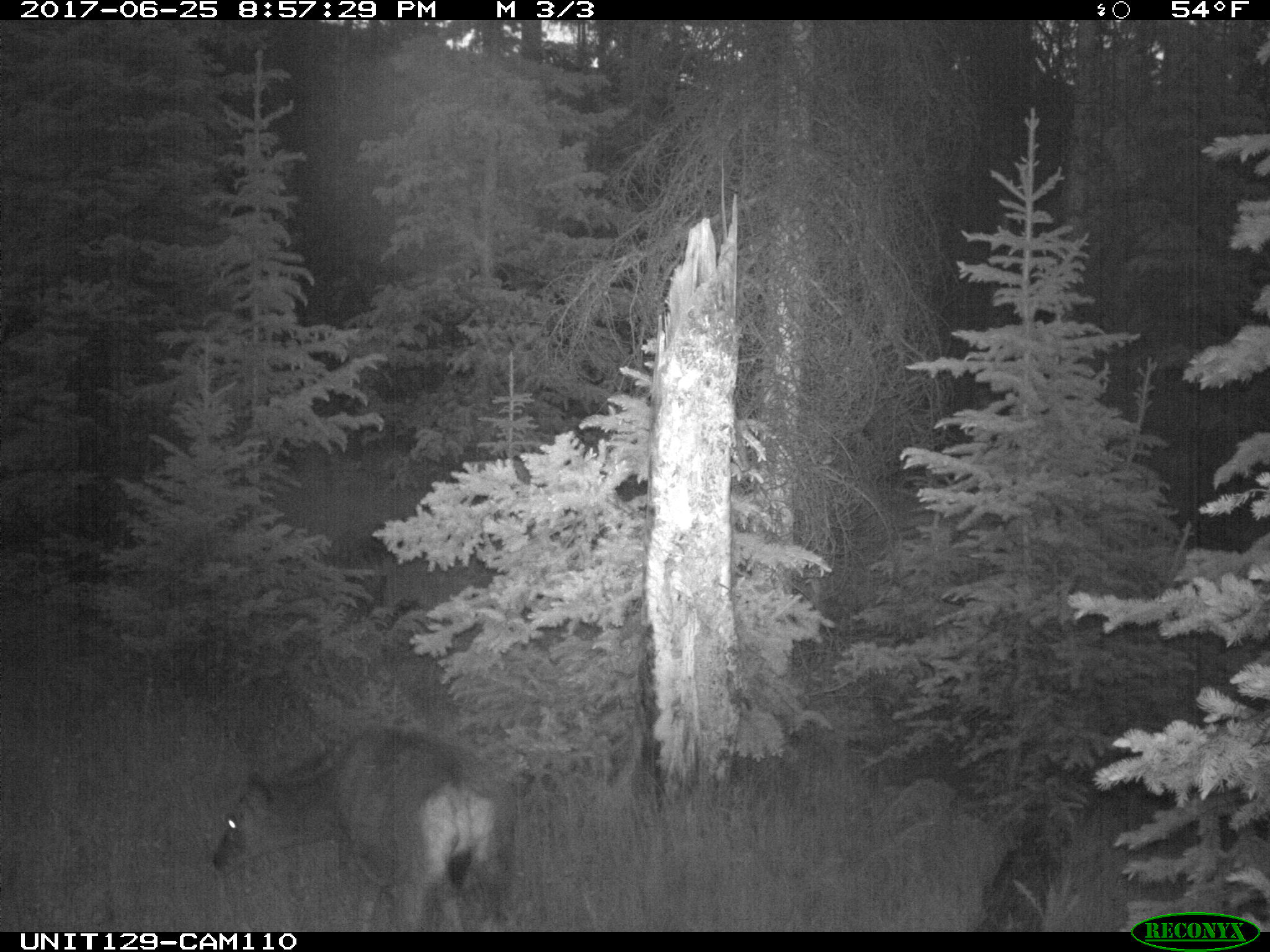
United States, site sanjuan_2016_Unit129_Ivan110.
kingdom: Animalia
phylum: Chordata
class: Mammalia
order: Artiodactyla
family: Cervidae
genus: Odocoileus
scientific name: Odocoileus hemionus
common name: mule deer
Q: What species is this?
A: Odocoileus hemionus (mule deer).